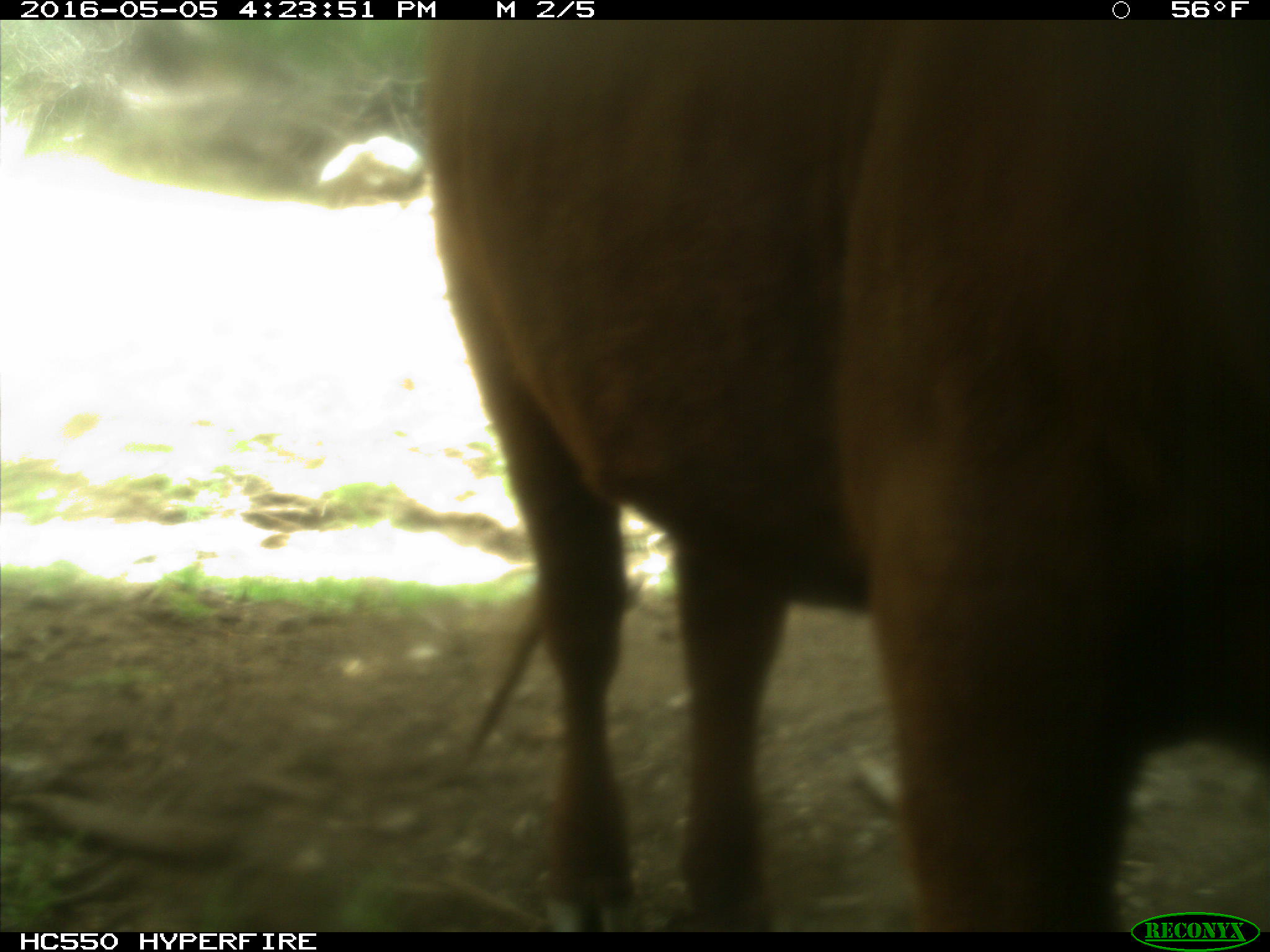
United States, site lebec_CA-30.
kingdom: Animalia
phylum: Chordata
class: Mammalia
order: Artiodactyla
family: Bovidae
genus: Bos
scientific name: Bos taurus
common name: domestic cow